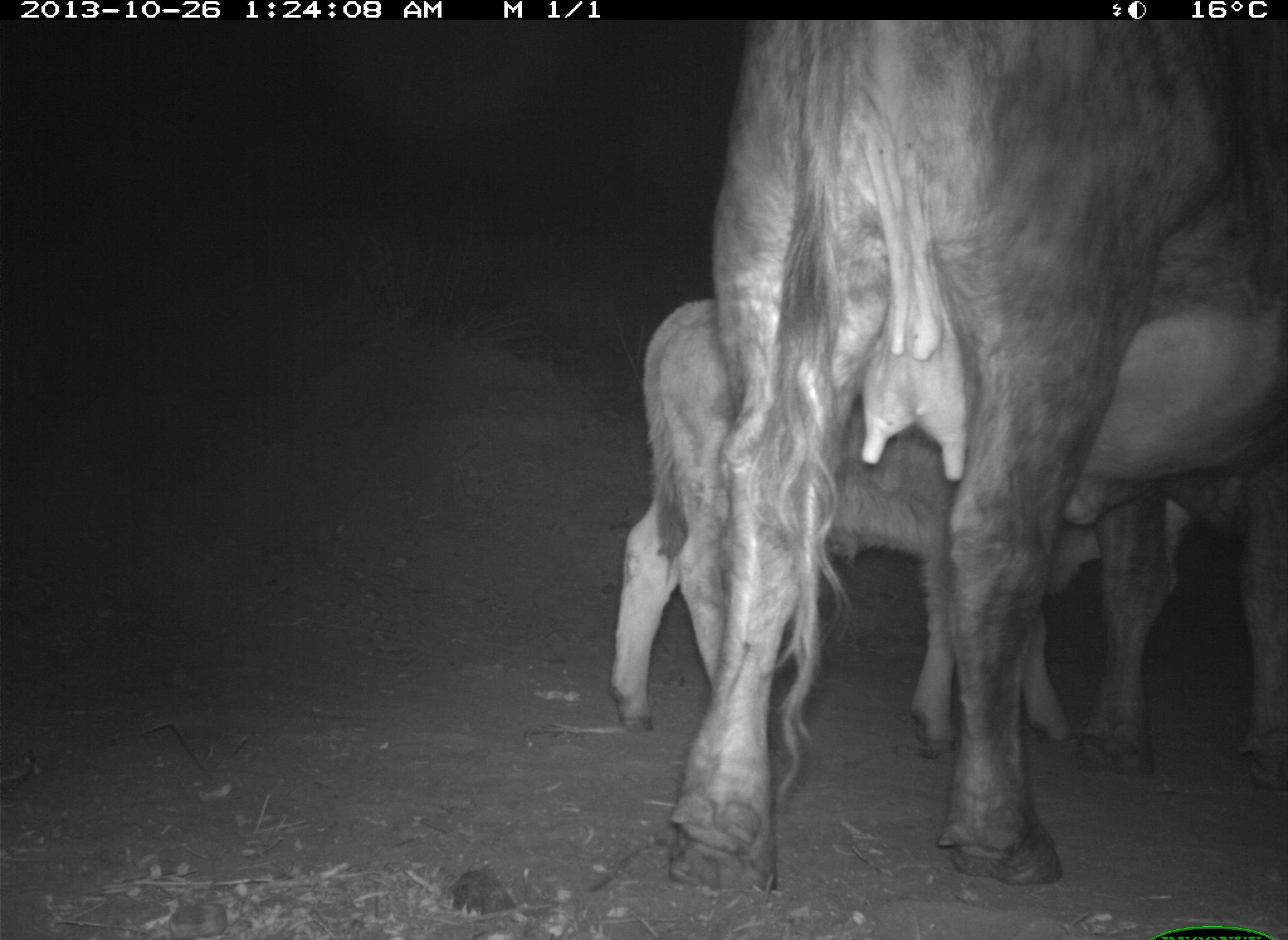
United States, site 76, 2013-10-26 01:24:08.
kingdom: Animalia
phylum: Chordata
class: Mammalia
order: Artiodactyla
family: Bovidae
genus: Bos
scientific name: Bos taurus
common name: cow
Cow (Bos taurus).